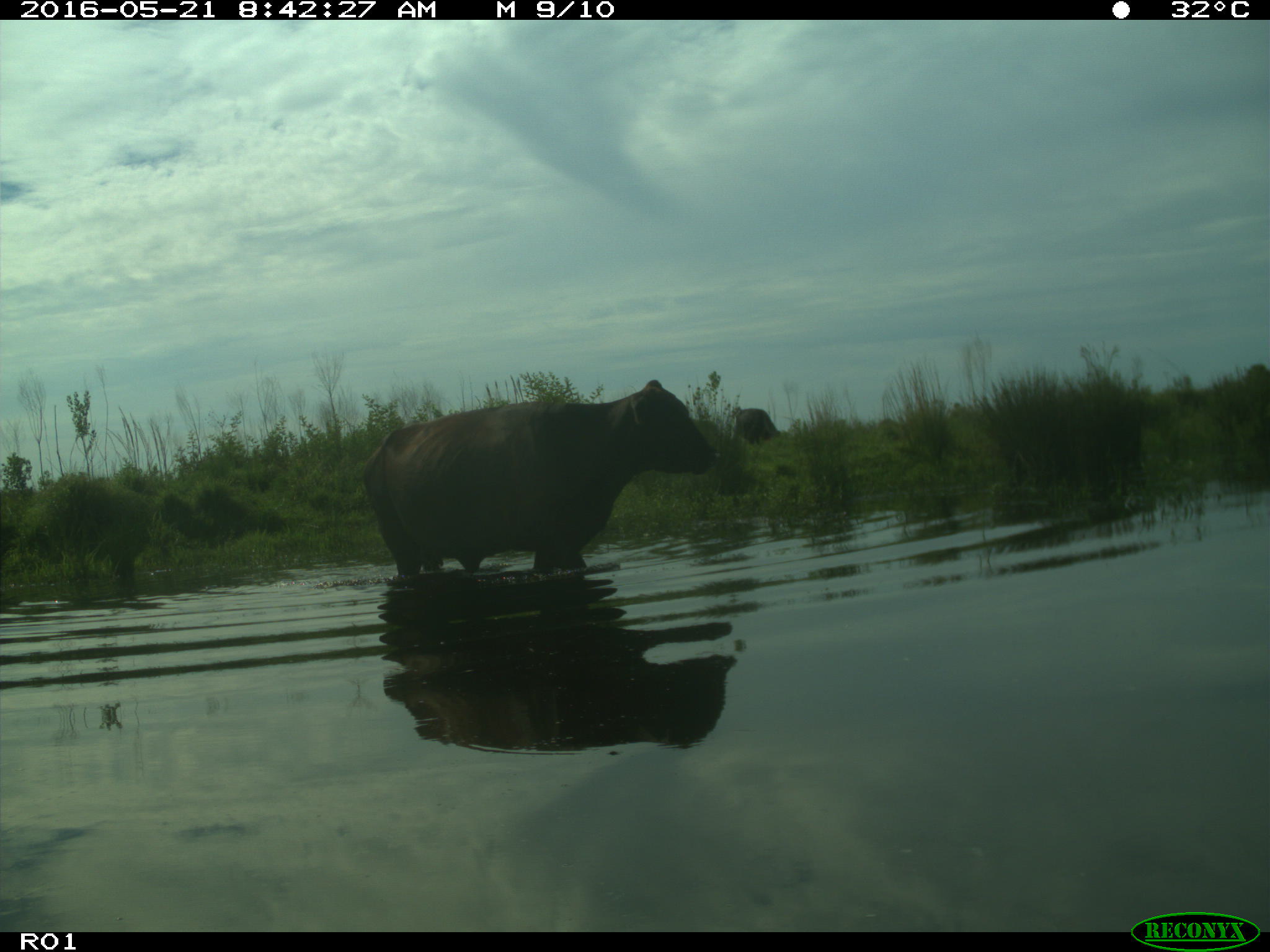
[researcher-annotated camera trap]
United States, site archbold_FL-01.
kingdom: Animalia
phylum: Chordata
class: Mammalia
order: Artiodactyla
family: Bovidae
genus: Bos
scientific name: Bos taurus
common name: domestic cow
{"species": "Bos taurus (domestic cow)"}